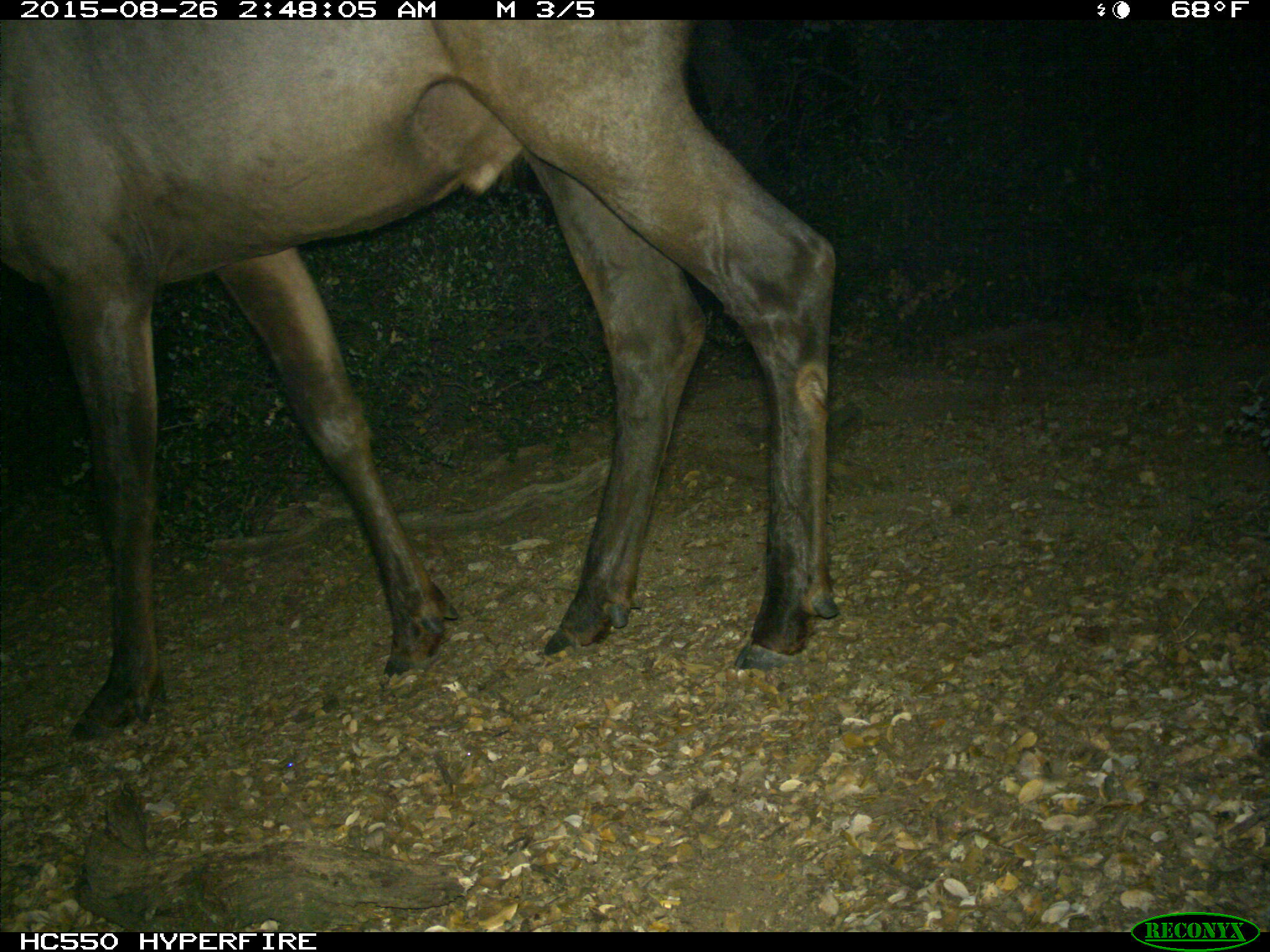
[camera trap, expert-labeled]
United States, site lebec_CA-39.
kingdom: Animalia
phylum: Chordata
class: Mammalia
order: Artiodactyla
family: Cervidae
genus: Cervus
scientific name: Cervus canadensis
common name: elk